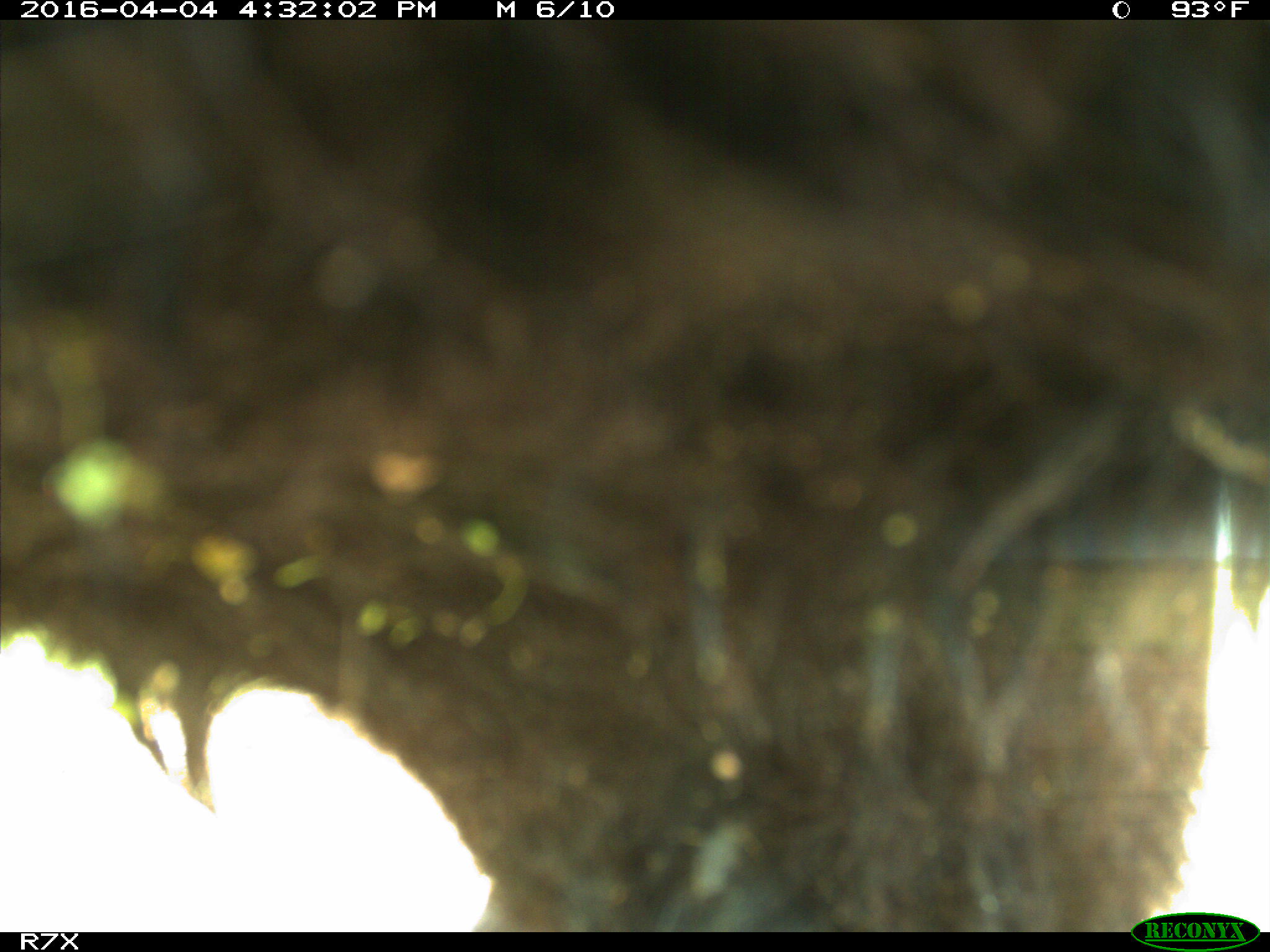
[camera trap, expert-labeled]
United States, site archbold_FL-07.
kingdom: Animalia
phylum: Chordata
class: Mammalia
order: Artiodactyla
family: Bovidae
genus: Bos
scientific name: Bos taurus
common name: domestic cow